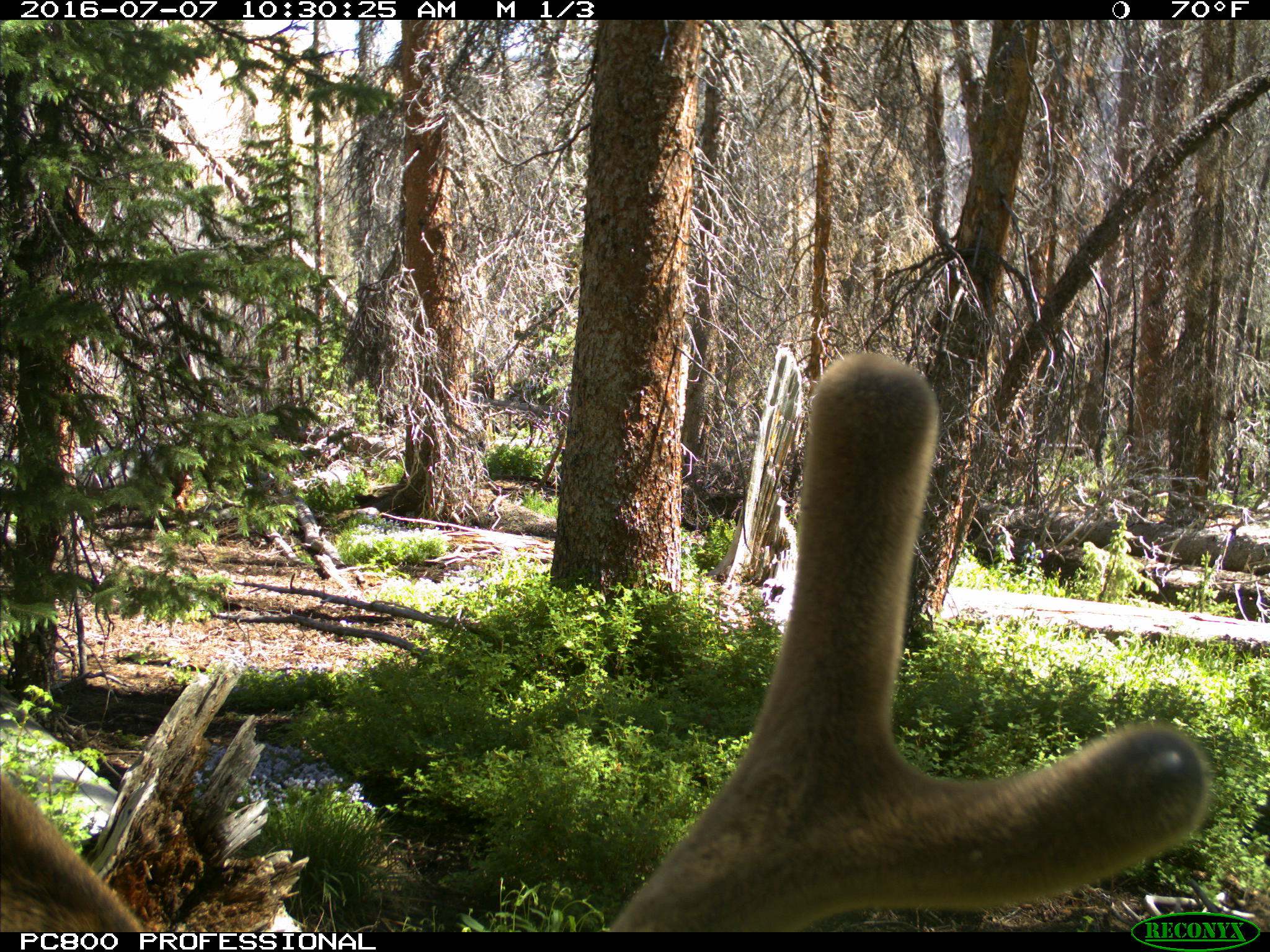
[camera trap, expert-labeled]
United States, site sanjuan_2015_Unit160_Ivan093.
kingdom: Animalia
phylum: Chordata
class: Mammalia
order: Artiodactyla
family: Cervidae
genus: Cervus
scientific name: Cervus elaphus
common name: red deer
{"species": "Cervus elaphus (red deer)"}